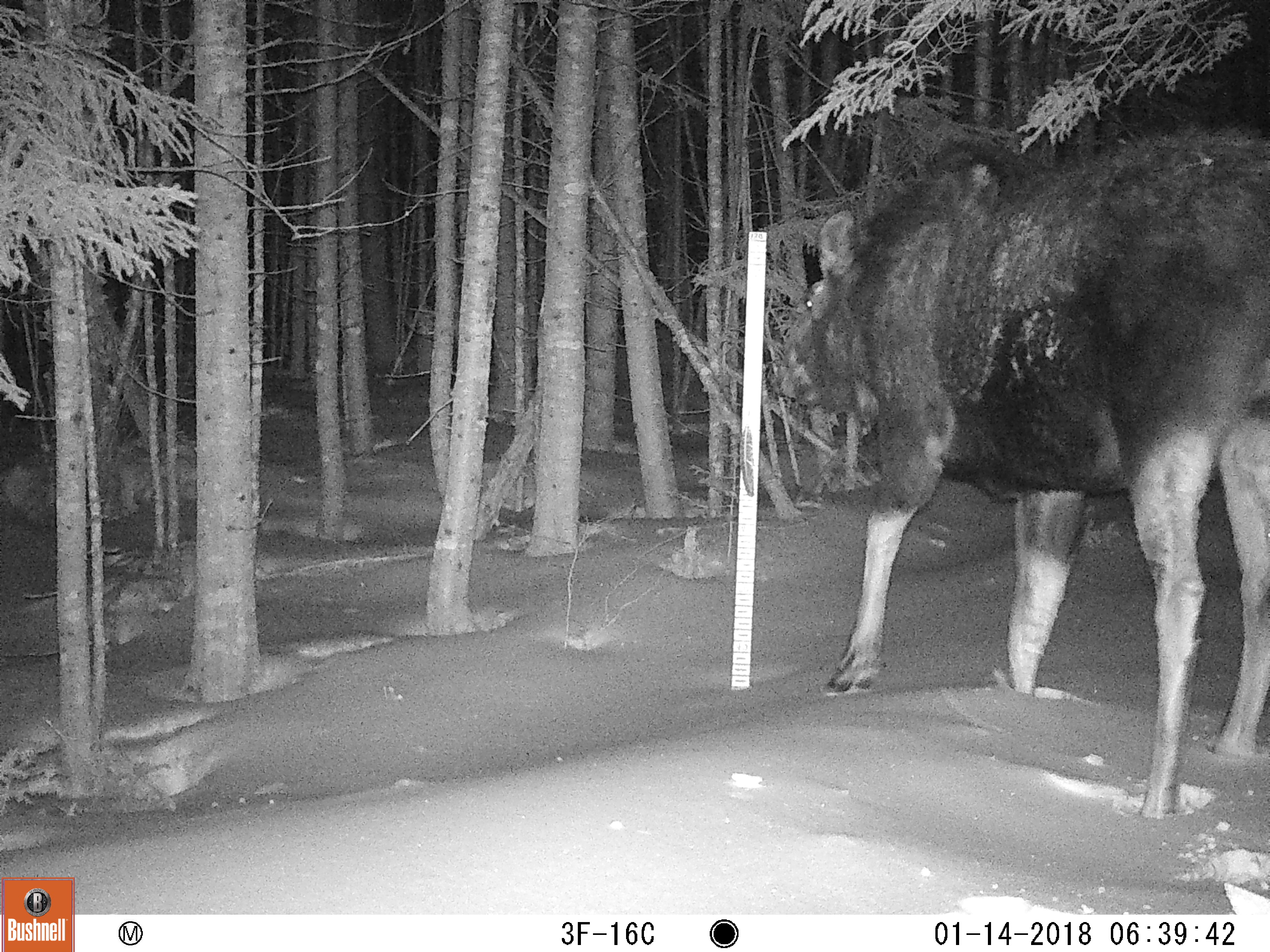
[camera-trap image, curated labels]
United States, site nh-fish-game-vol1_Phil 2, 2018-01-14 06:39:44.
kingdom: Animalia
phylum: Chordata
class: Mammalia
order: Artiodactyla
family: Cervidae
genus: Alces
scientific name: Alces alces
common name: moose